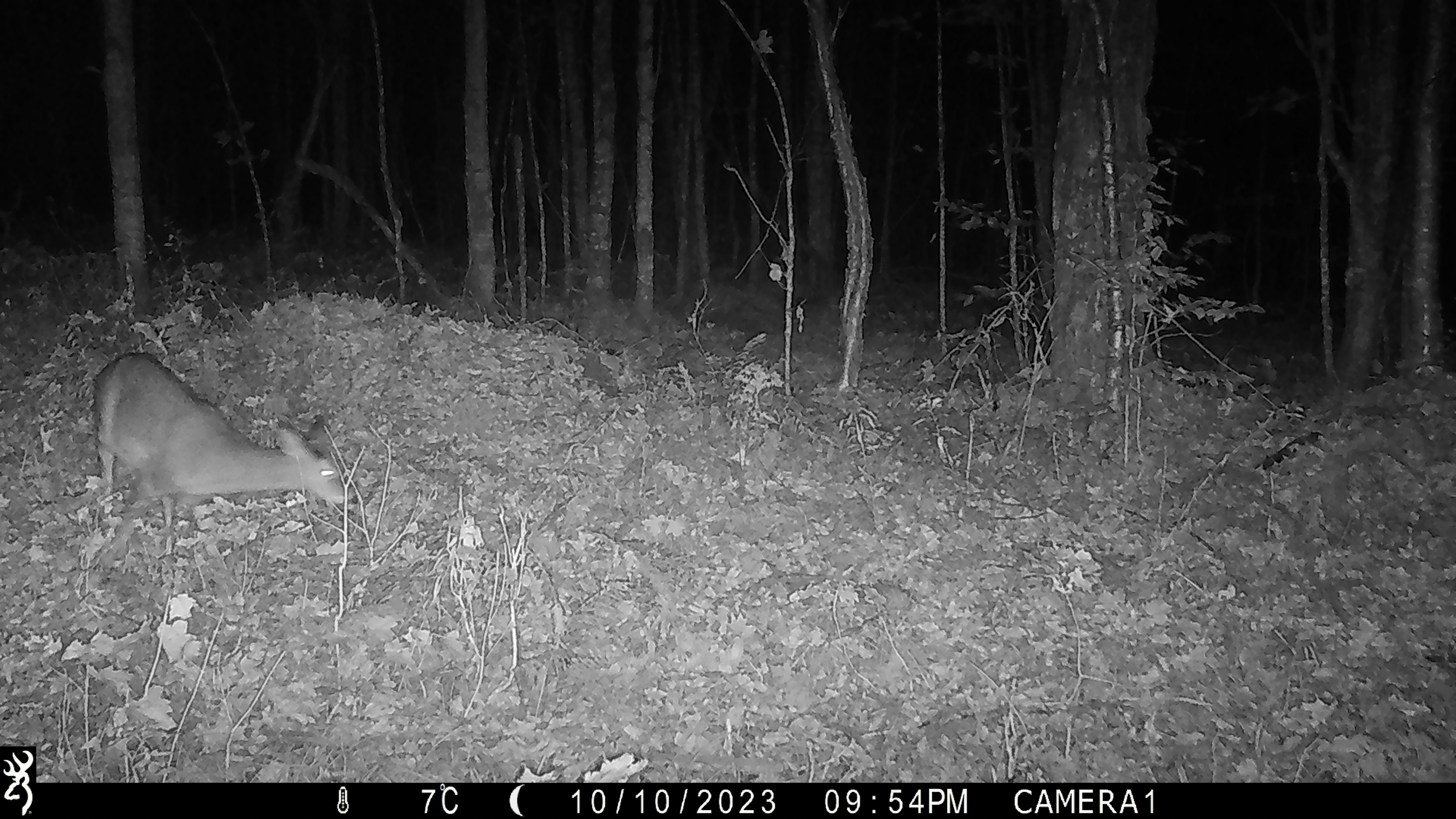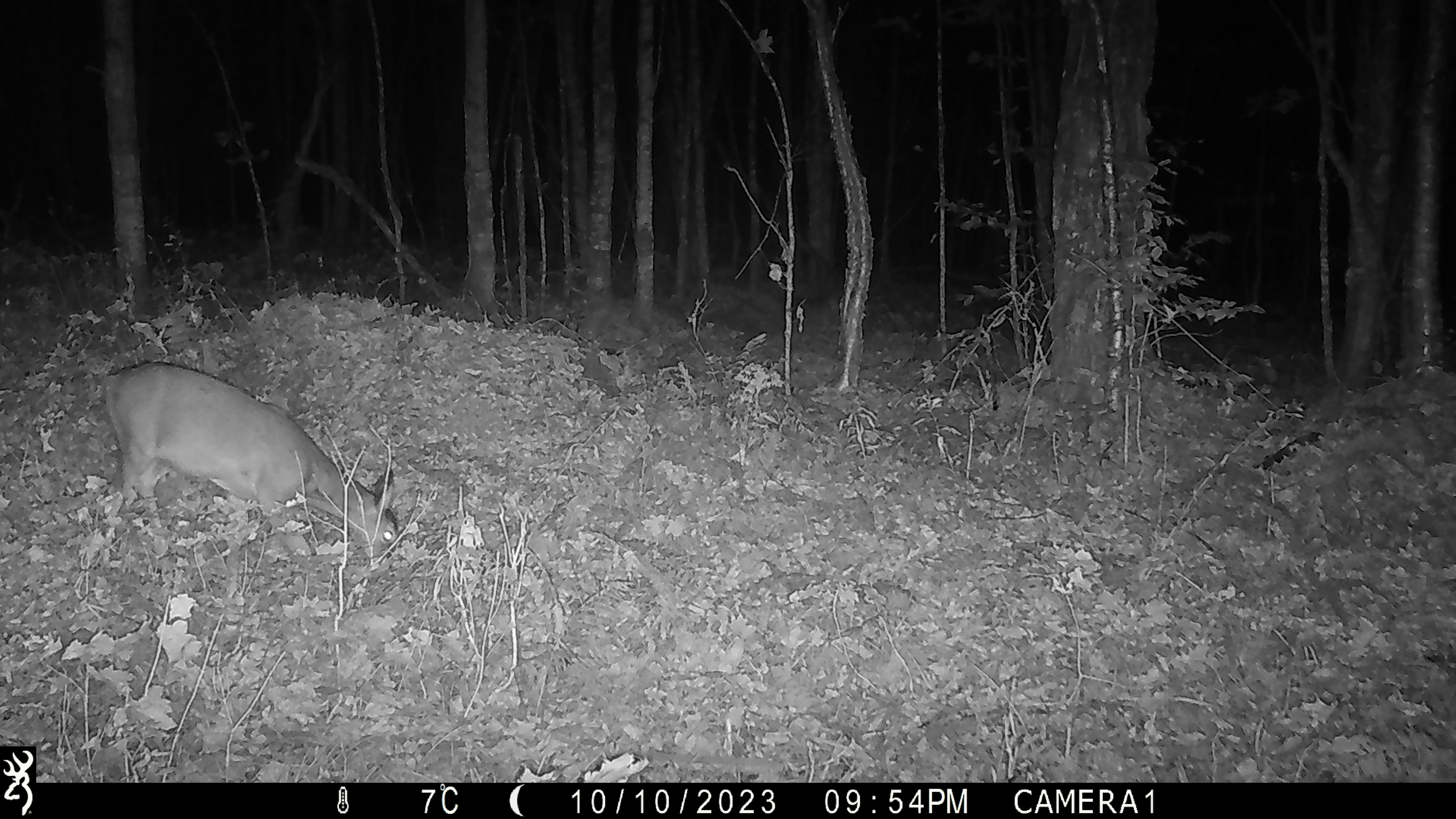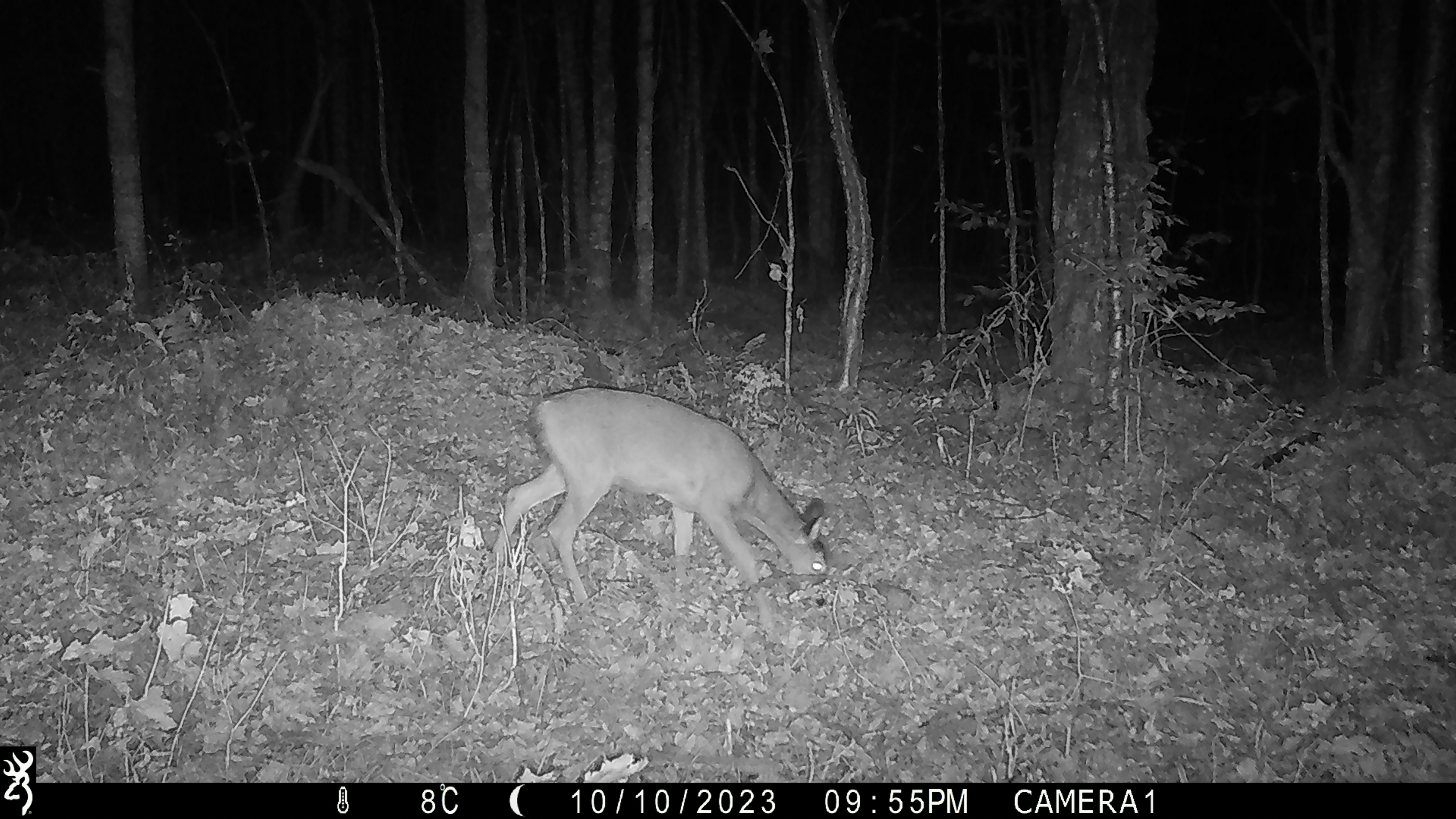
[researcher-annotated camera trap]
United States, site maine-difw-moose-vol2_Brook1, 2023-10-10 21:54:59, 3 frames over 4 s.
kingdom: Animalia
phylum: Chordata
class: Mammalia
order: Artiodactyla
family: Cervidae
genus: Odocoileus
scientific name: Odocoileus virginianus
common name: white-tailed deer